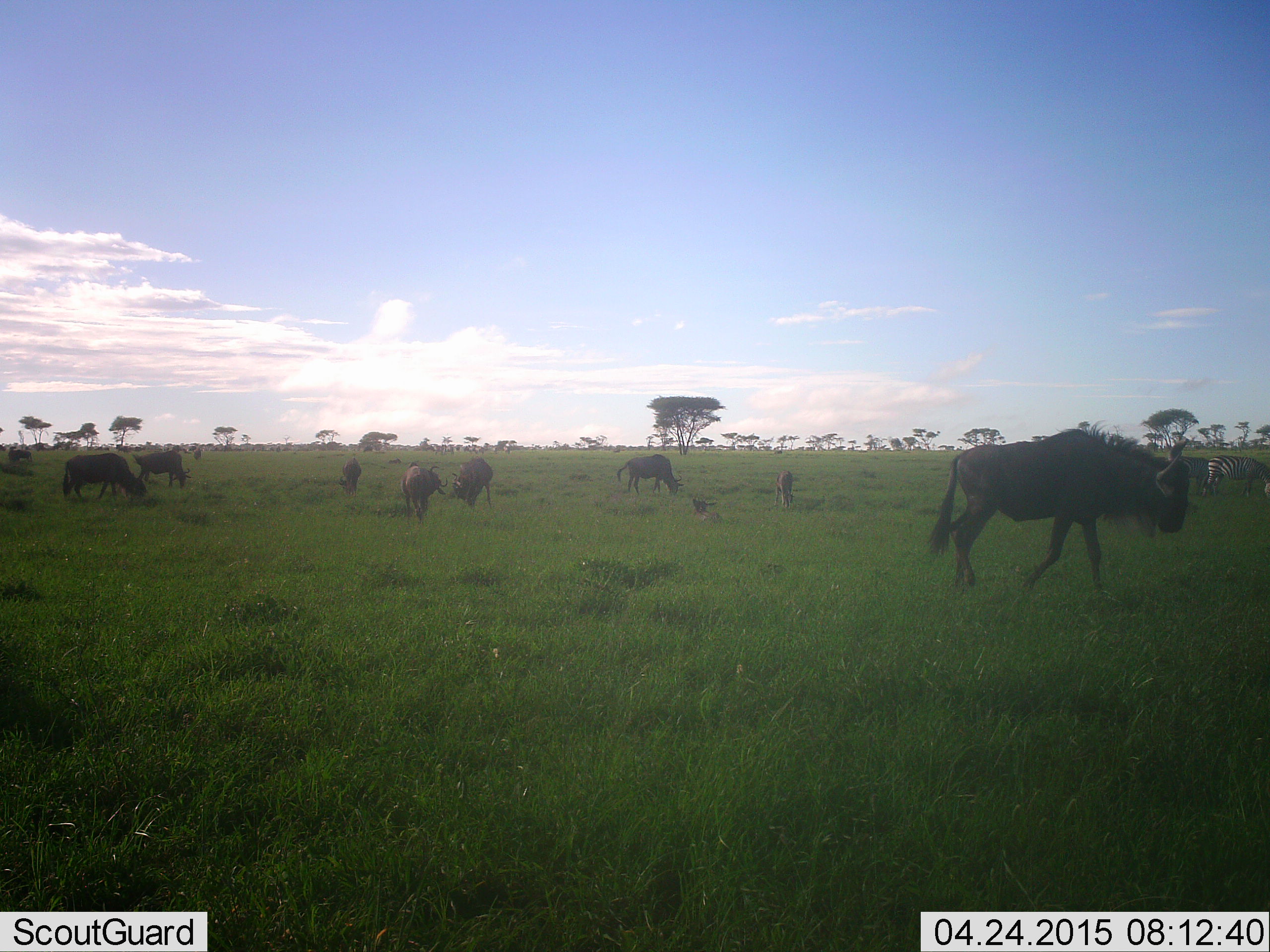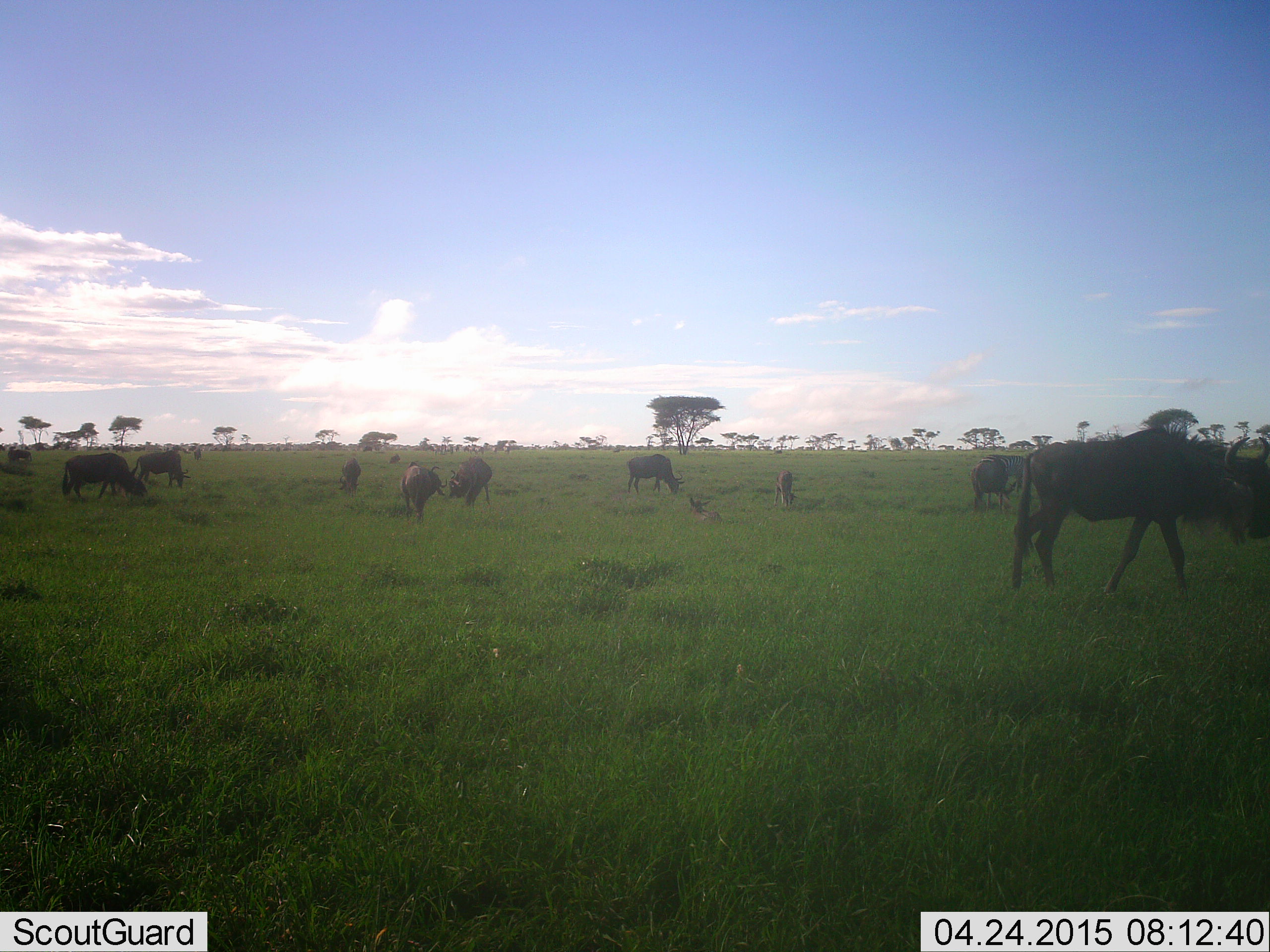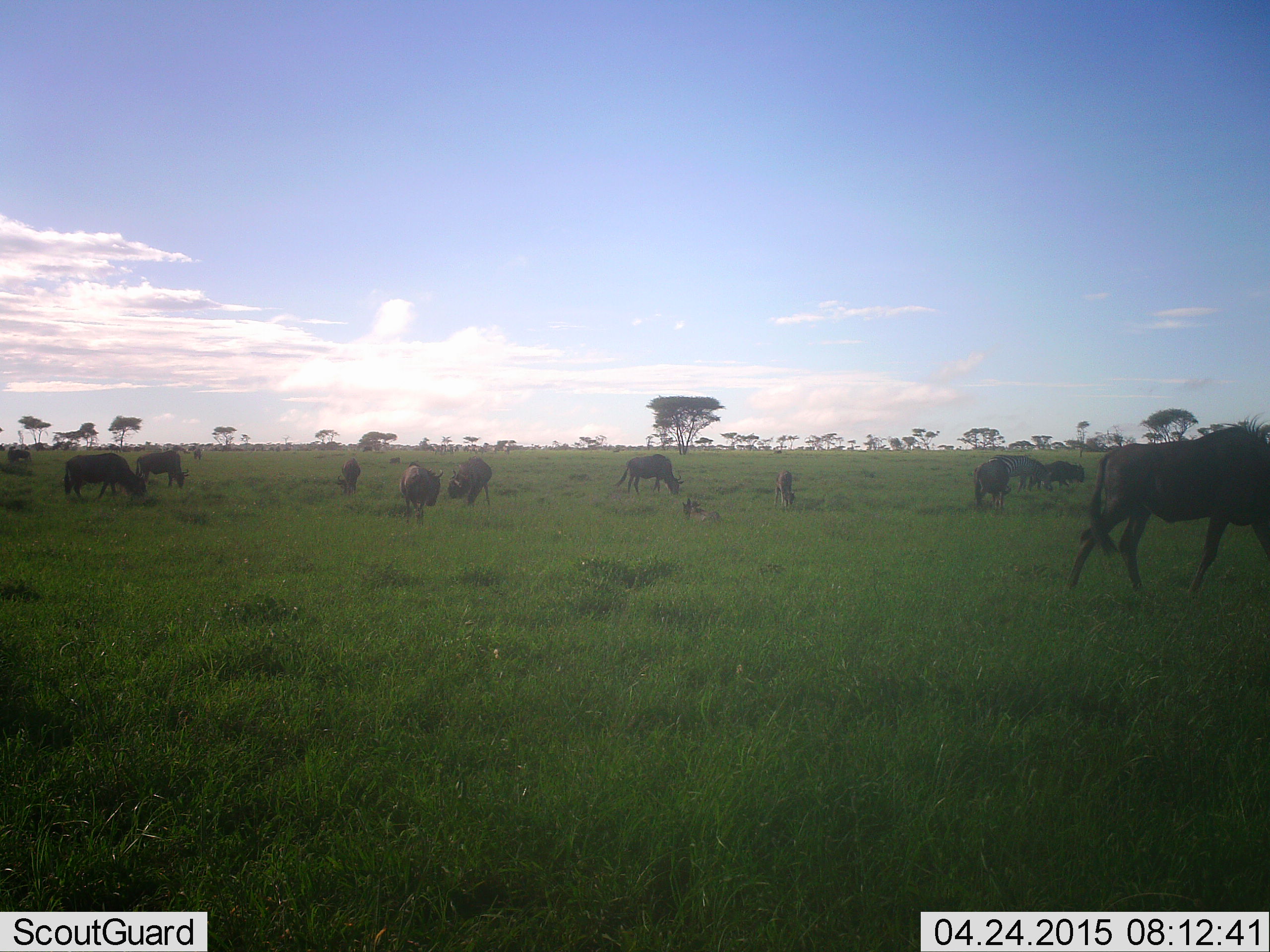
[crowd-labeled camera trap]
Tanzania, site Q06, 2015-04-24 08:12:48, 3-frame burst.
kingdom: Animalia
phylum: Chordata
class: Mammalia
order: Artiodactyla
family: Bovidae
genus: Connochaetes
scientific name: Connochaetes taurinus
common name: blue wildebeest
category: wildebeest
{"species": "wildebeest (blue wildebeest) (Connochaetes taurinus)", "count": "11-50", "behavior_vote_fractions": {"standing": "60%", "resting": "27%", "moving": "67%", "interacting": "0%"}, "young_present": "27%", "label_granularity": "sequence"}